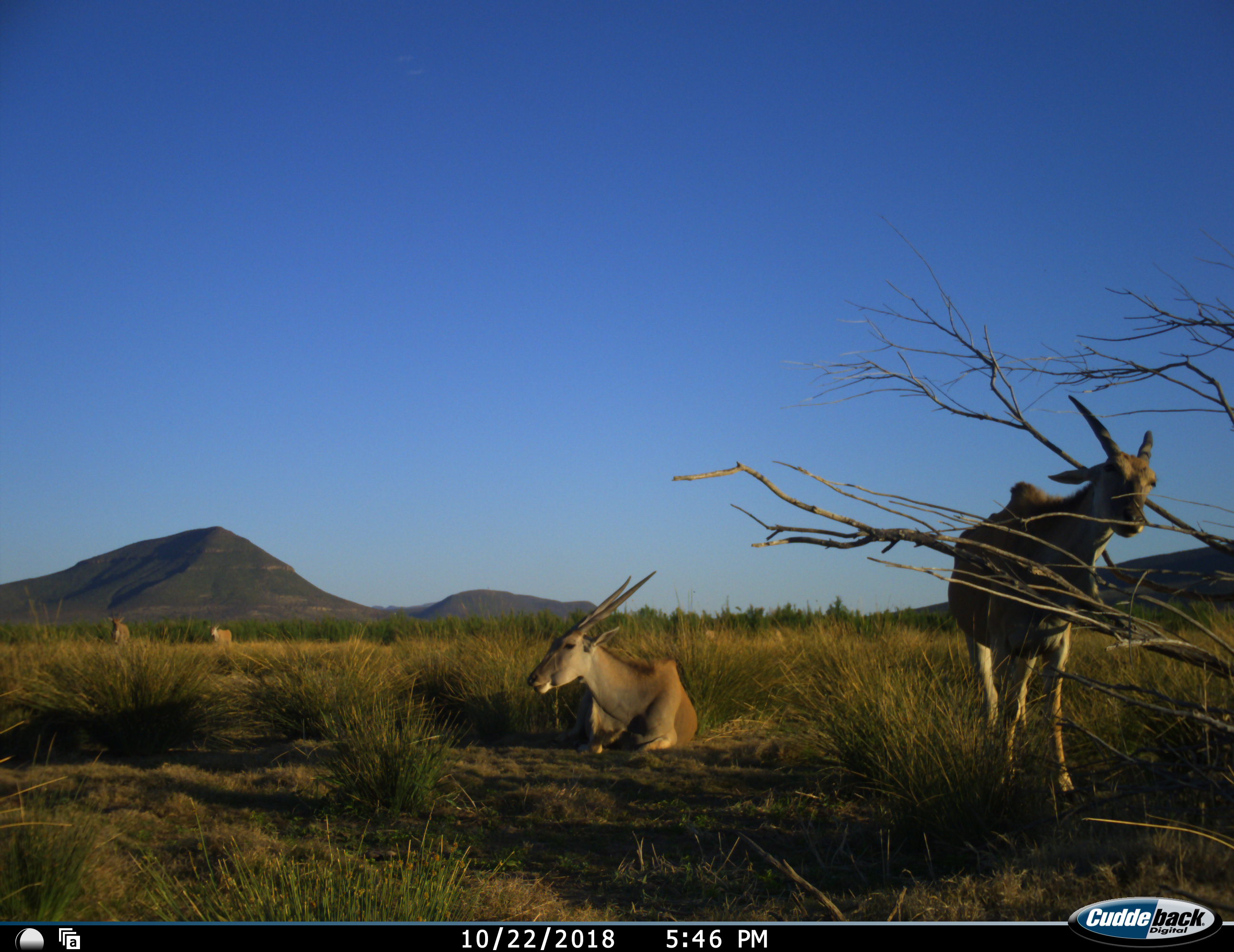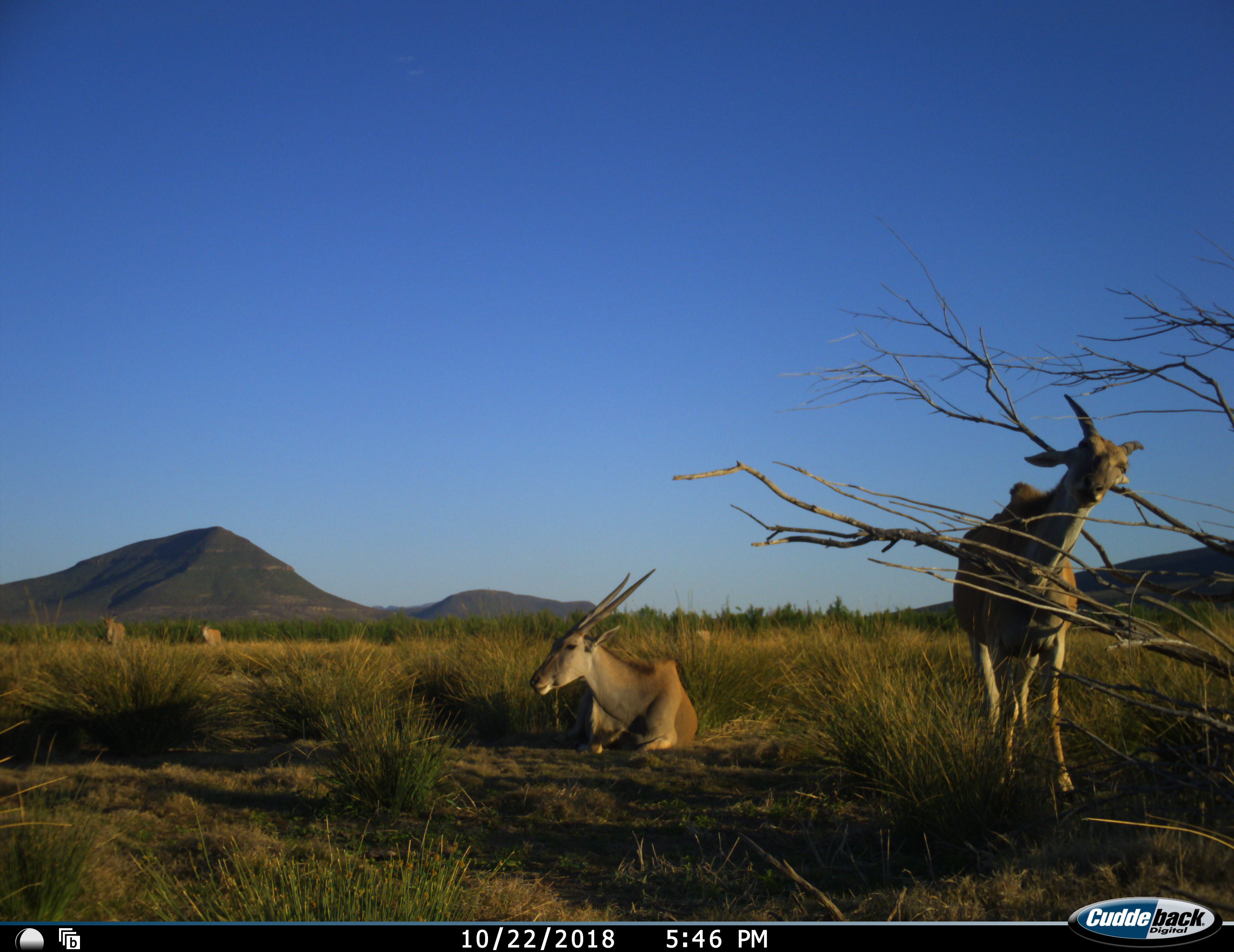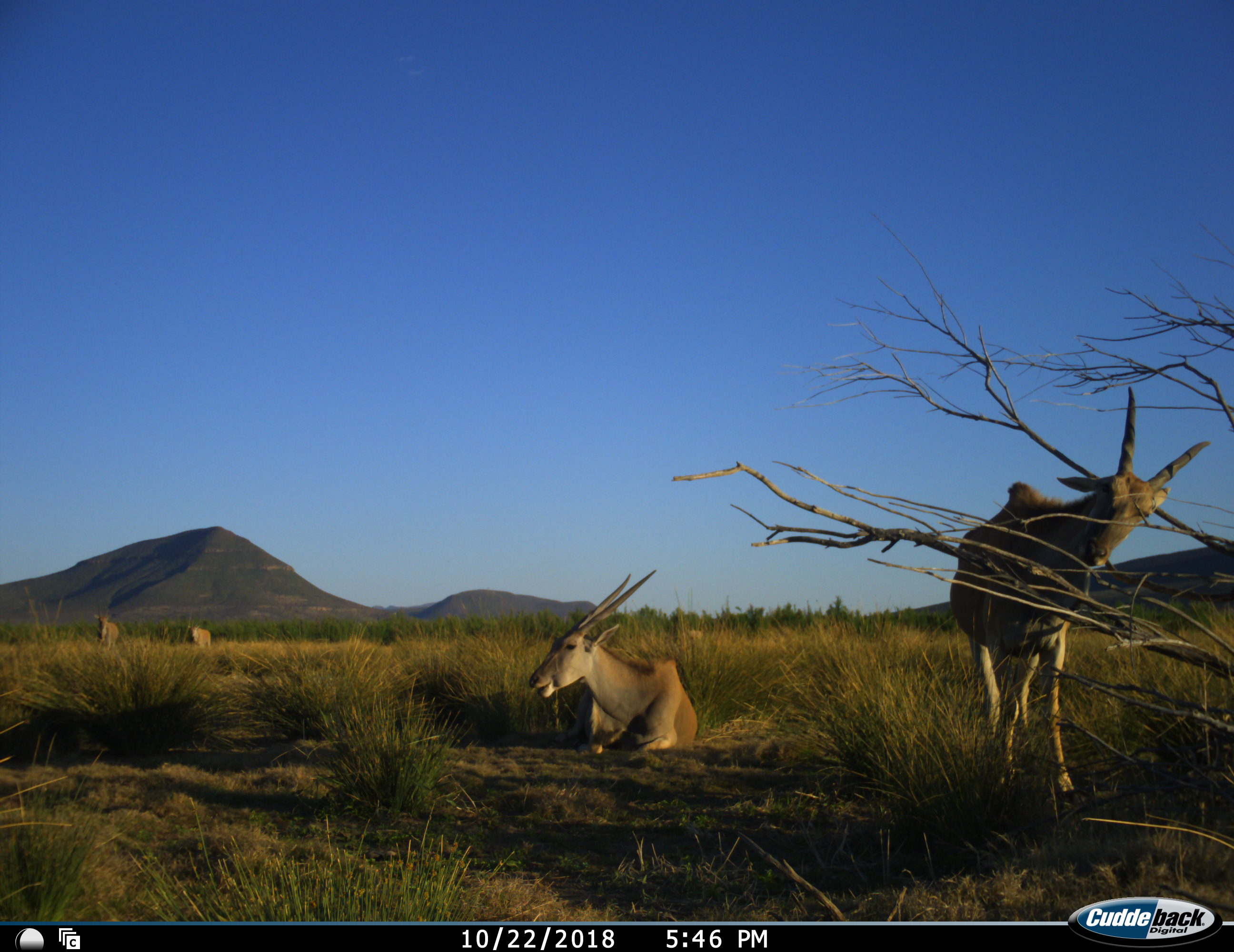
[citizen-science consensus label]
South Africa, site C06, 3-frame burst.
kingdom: Animalia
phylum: Chordata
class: Mammalia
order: Artiodactyla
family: Bovidae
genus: Tragelaphus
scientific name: Tragelaphus oryx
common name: eland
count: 6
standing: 60%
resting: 100%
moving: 60%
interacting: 0%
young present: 0%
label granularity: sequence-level